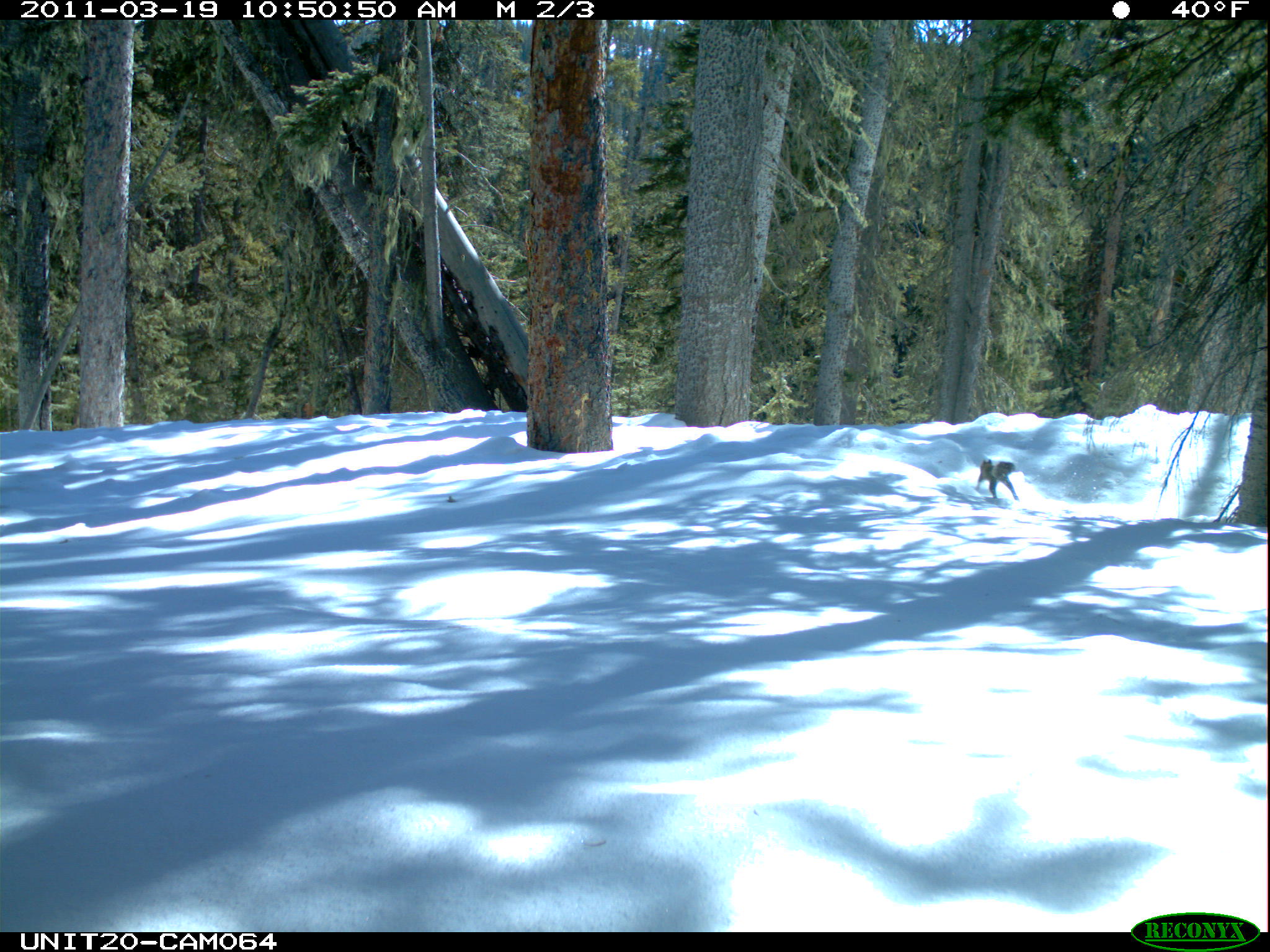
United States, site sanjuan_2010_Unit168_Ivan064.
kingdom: Animalia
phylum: Chordata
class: Mammalia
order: Rodentia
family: Sciuridae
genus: Tamiasciurus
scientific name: Tamiasciurus hudsonicus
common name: american red squirrel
Tamiasciurus hudsonicus (american red squirrel).